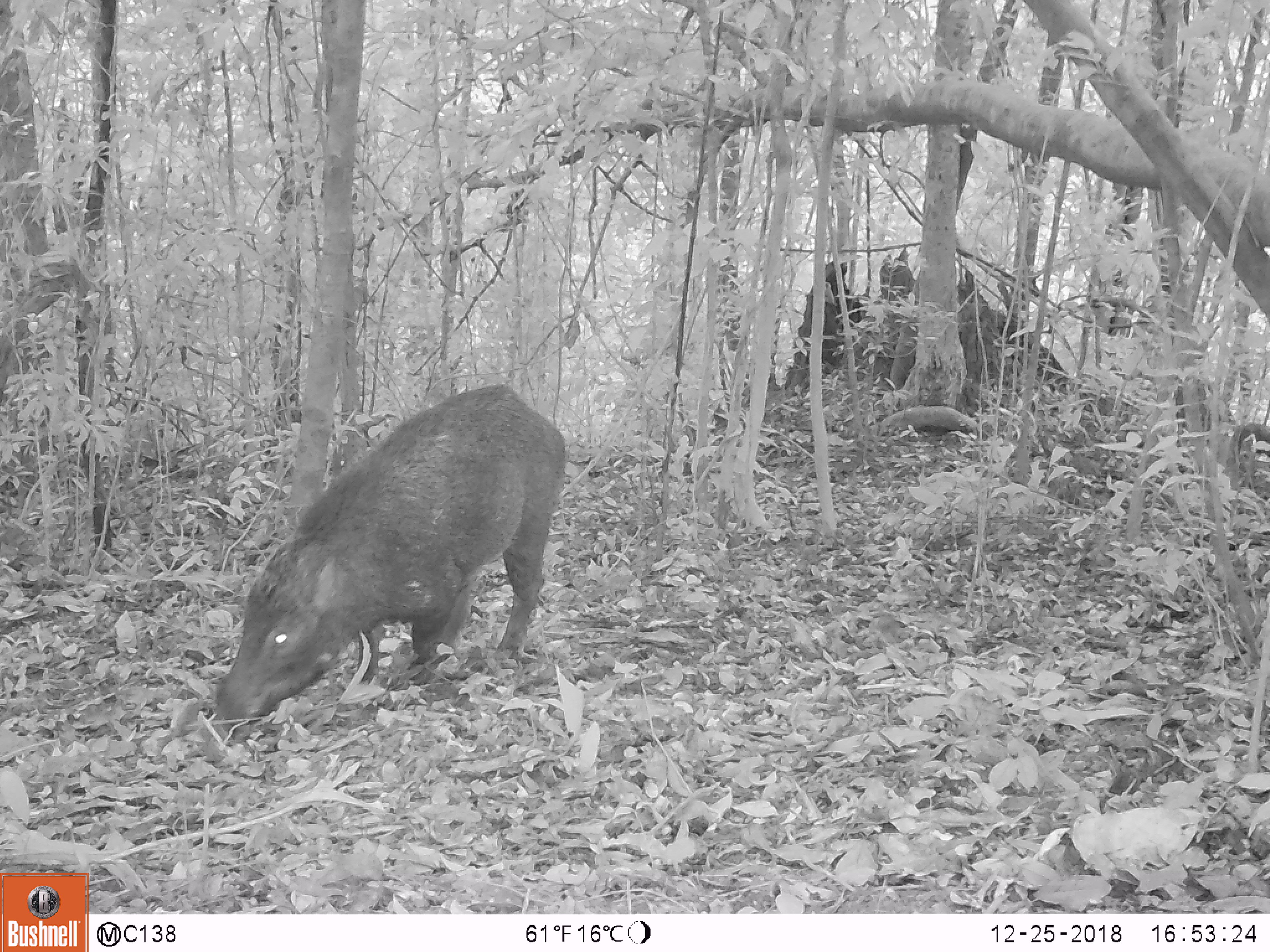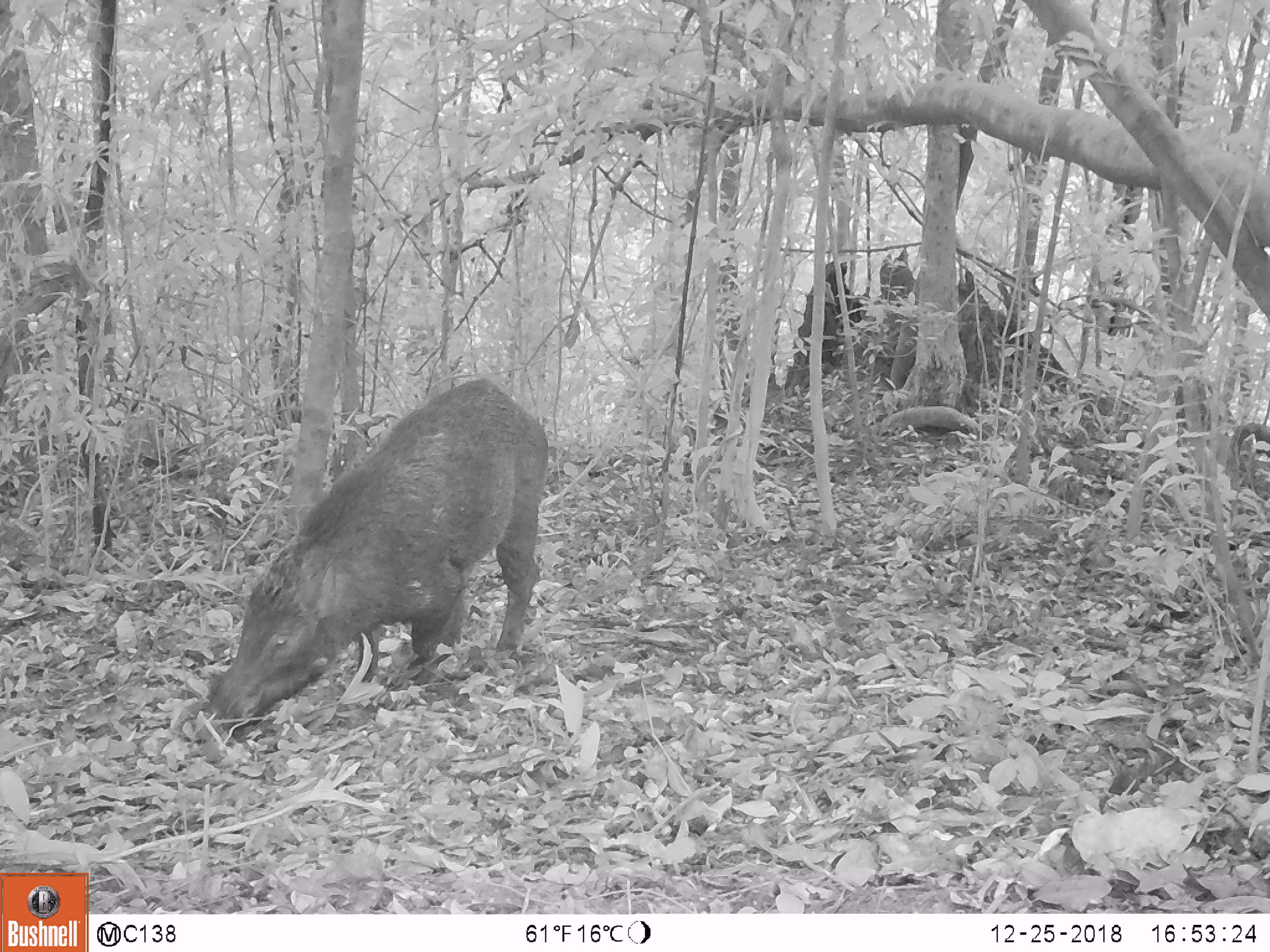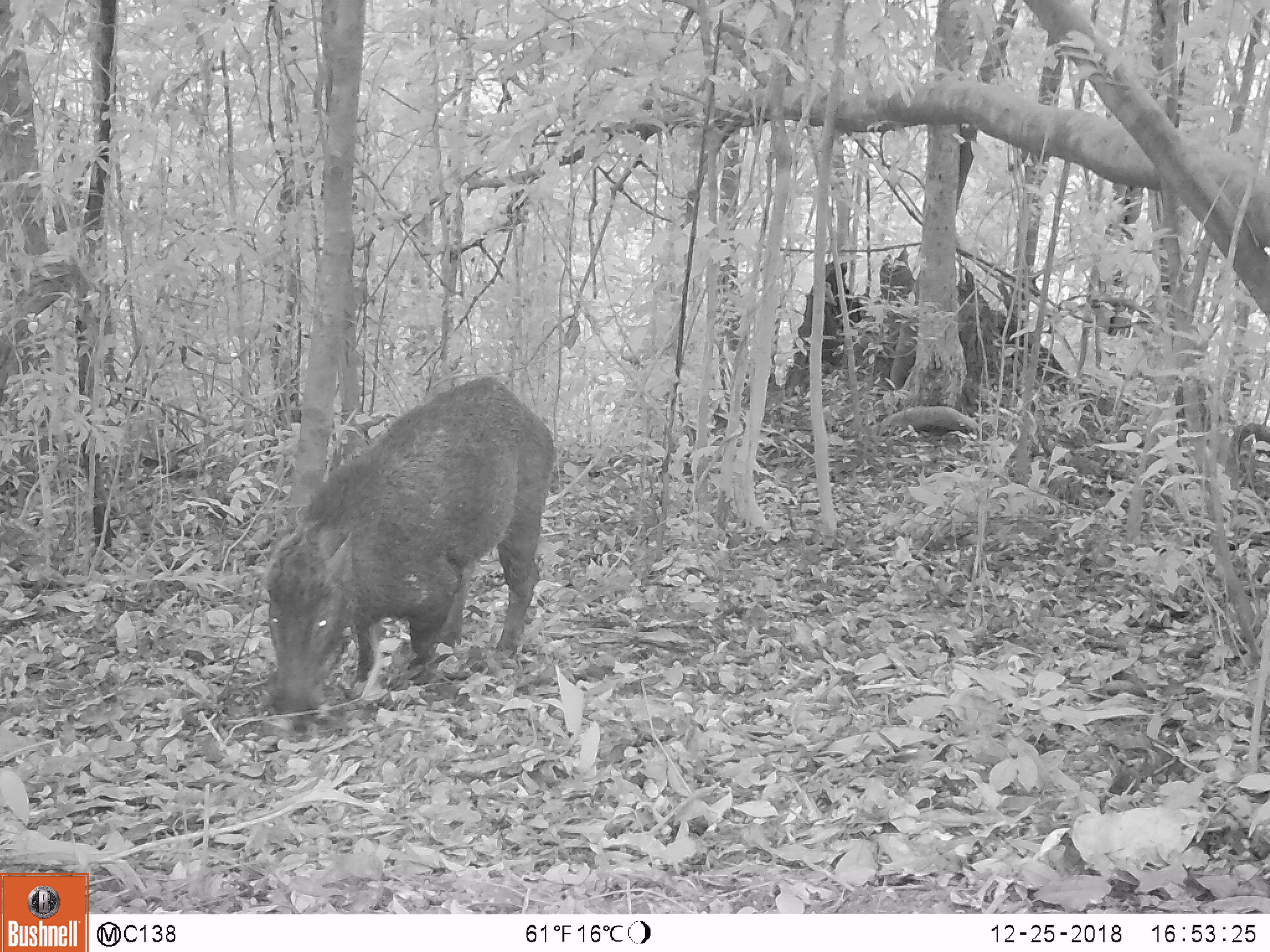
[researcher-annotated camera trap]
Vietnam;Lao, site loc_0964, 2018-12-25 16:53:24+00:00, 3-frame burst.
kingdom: Animalia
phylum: Chordata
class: Mammalia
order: Artiodactyla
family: Suidae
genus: Sus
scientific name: Sus scrofa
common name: eurasian wild pig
Eurasian wild pig (Sus scrofa). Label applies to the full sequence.